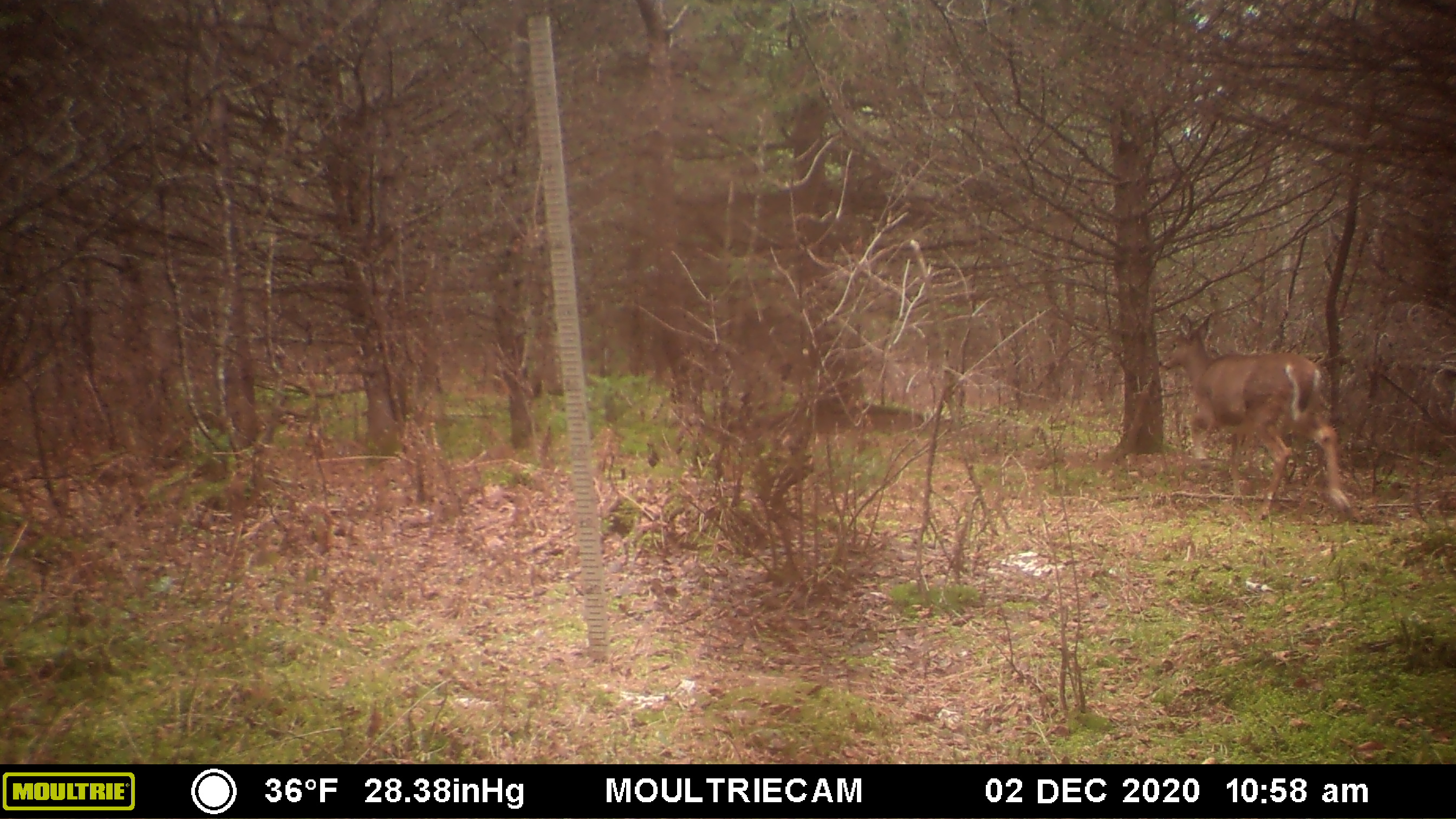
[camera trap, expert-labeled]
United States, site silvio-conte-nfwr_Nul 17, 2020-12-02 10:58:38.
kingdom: Animalia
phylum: Chordata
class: Mammalia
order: Artiodactyla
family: Cervidae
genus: Odocoileus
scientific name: Odocoileus virginianus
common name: white-tailed deer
White-tailed deer (Odocoileus virginianus).